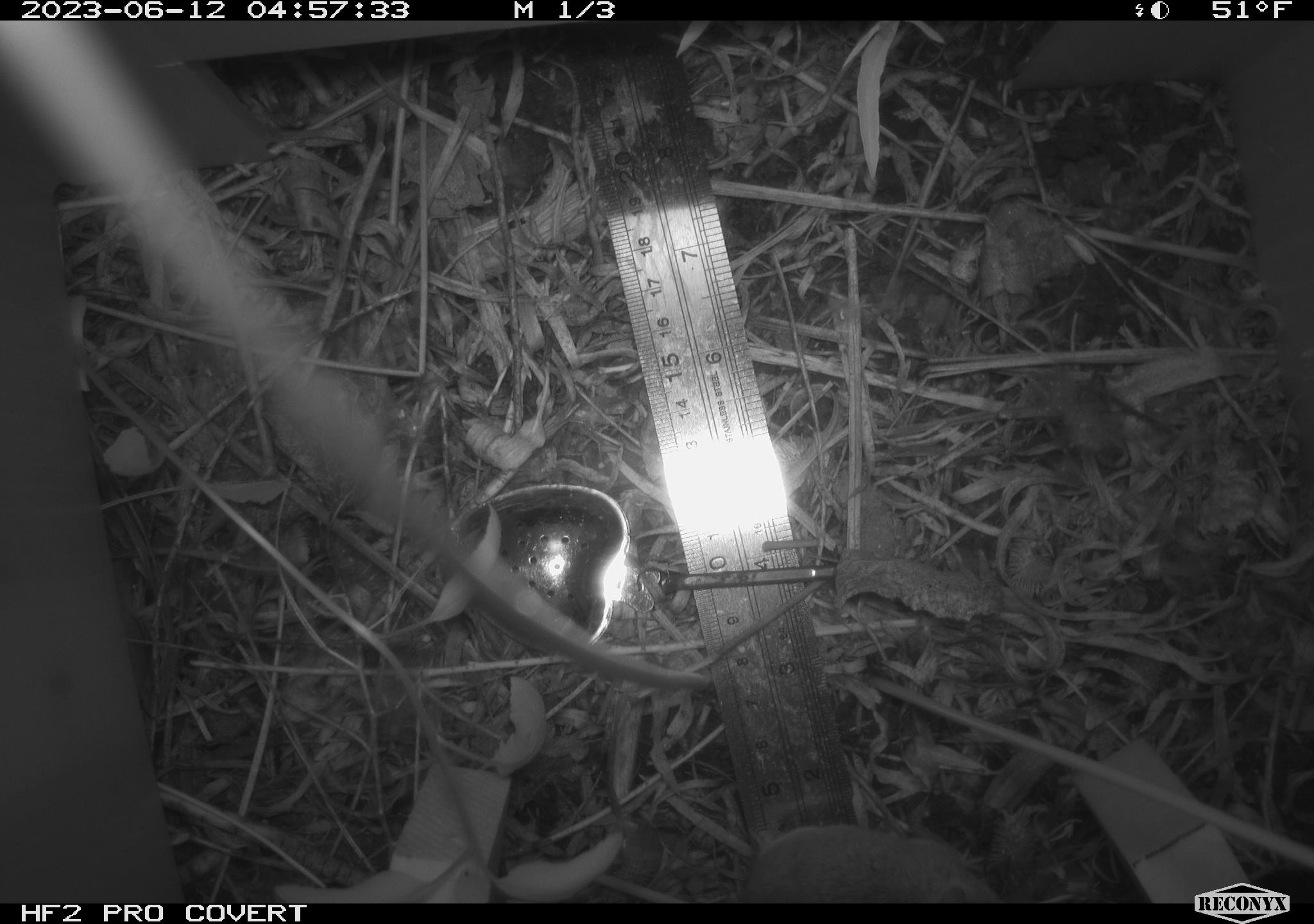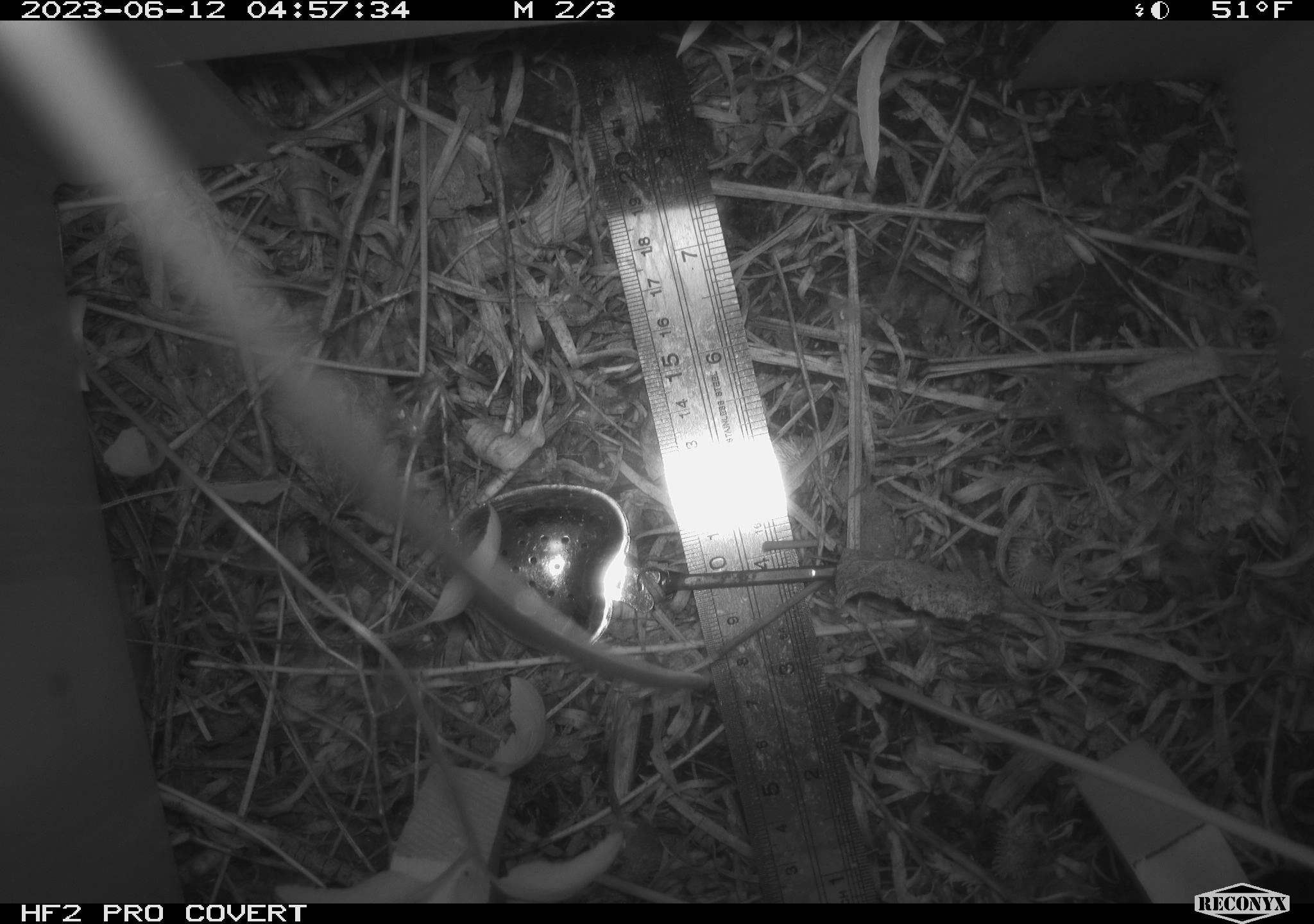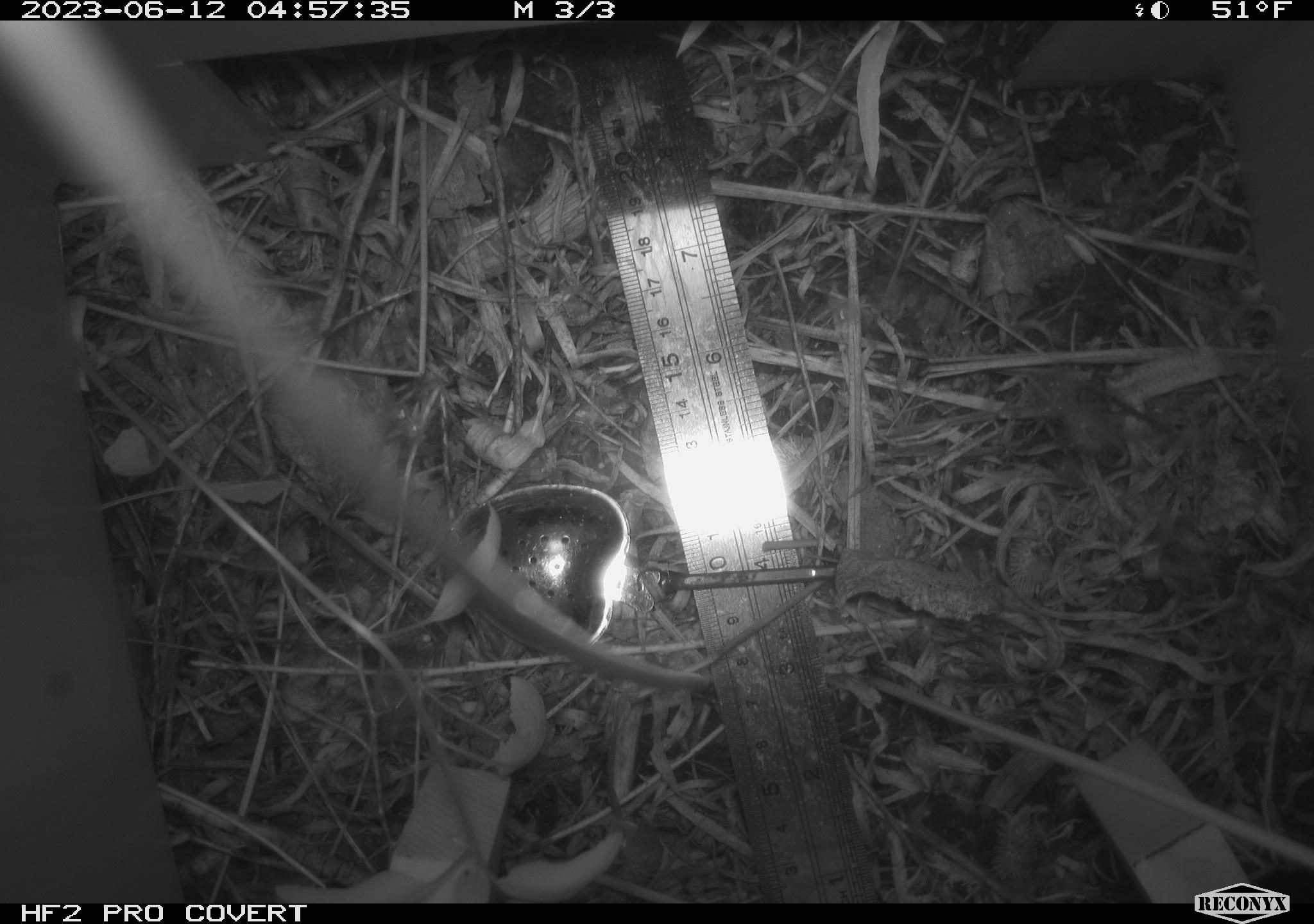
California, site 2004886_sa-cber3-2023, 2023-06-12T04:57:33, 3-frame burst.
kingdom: Animalia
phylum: Chordata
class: Mammalia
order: Rodentia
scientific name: Rodentia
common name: mouse species